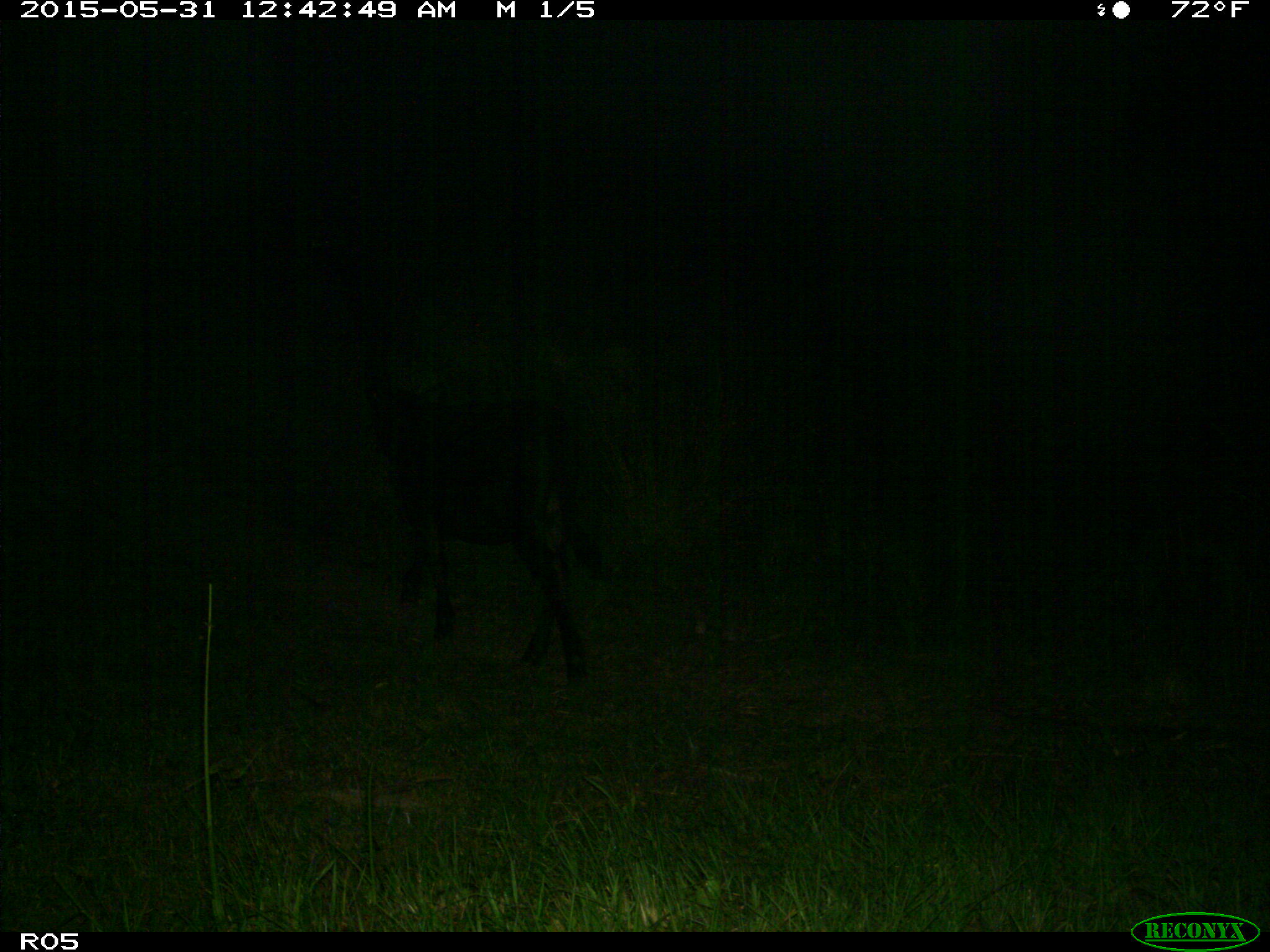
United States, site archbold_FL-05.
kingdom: Animalia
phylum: Chordata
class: Mammalia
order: Artiodactyla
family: Bovidae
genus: Bos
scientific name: Bos taurus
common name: domestic cow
Bos taurus (domestic cow).